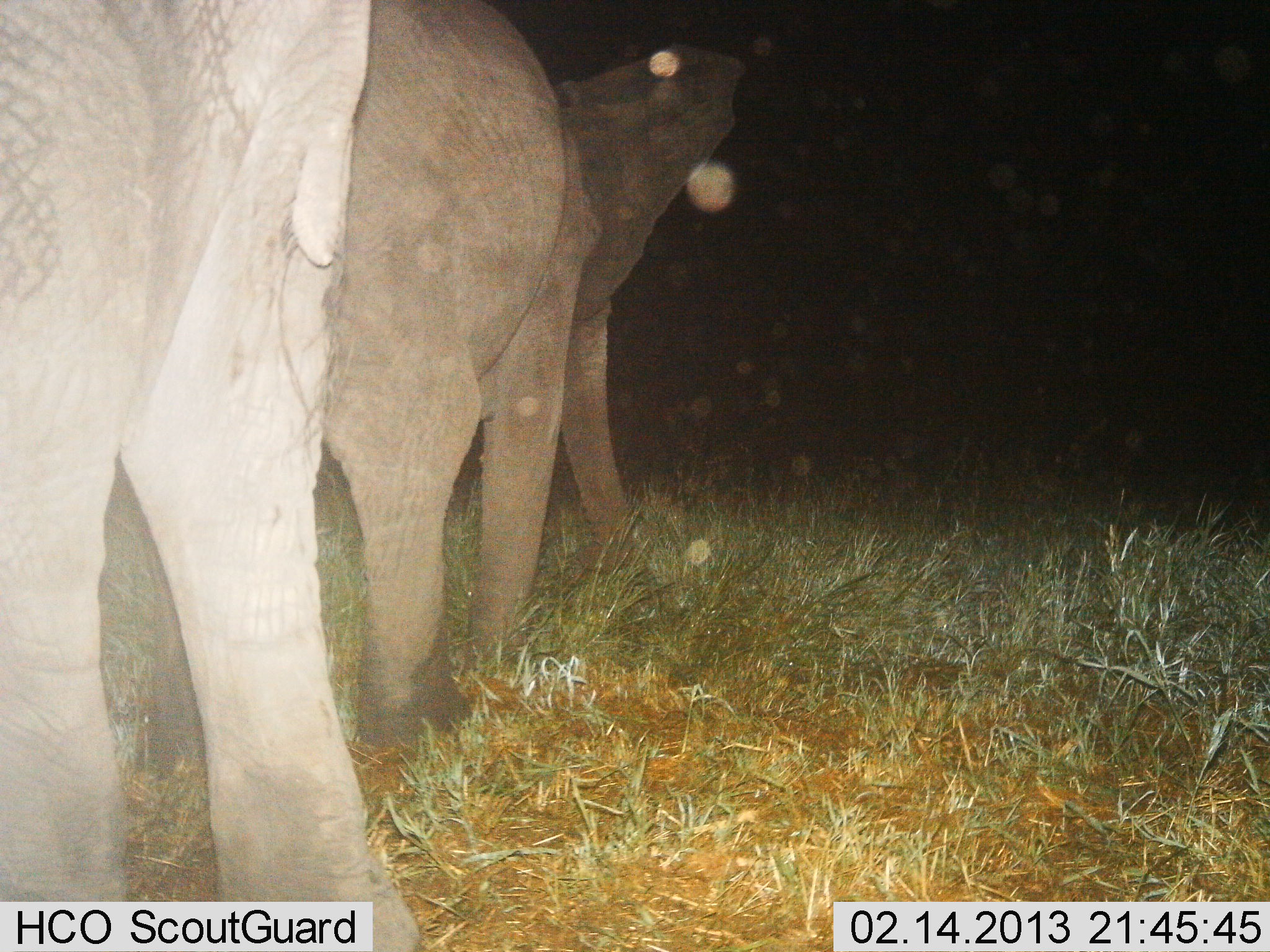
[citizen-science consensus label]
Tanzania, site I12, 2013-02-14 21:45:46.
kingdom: Animalia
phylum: Chordata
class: Mammalia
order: Proboscidea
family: Elephantidae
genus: Loxodonta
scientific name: Loxodonta africana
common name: african bush elephant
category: elephant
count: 2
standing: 38%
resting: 0%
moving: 65%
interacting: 0%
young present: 0%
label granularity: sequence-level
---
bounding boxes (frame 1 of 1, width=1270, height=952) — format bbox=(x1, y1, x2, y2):
animal: bbox=(1, 0, 415, 951); bbox=(311, 0, 748, 748)